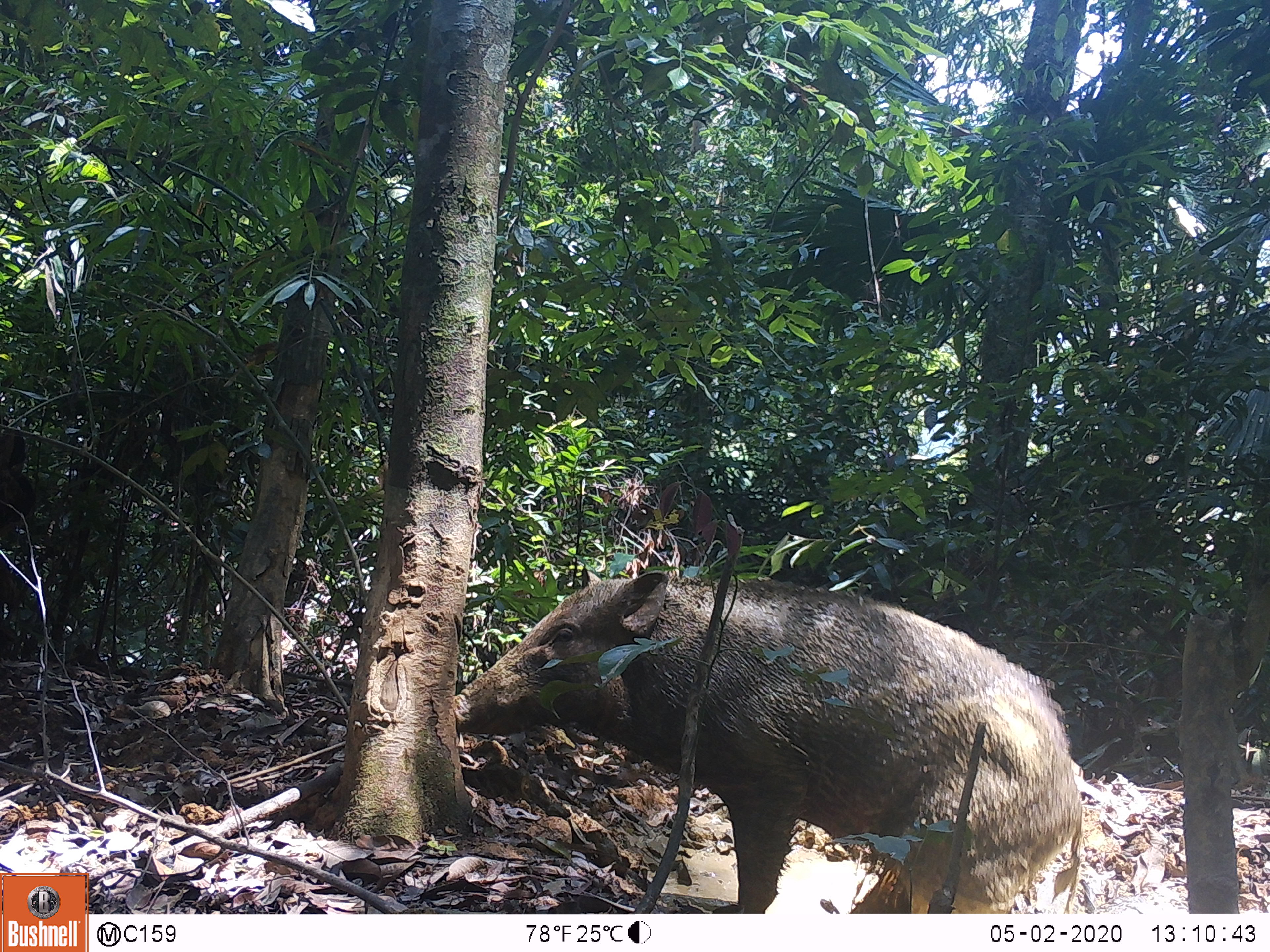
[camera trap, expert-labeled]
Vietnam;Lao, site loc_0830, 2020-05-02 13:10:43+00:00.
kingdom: Animalia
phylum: Chordata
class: Mammalia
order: Artiodactyla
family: Suidae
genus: Sus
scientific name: Sus scrofa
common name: eurasian wild pig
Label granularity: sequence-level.